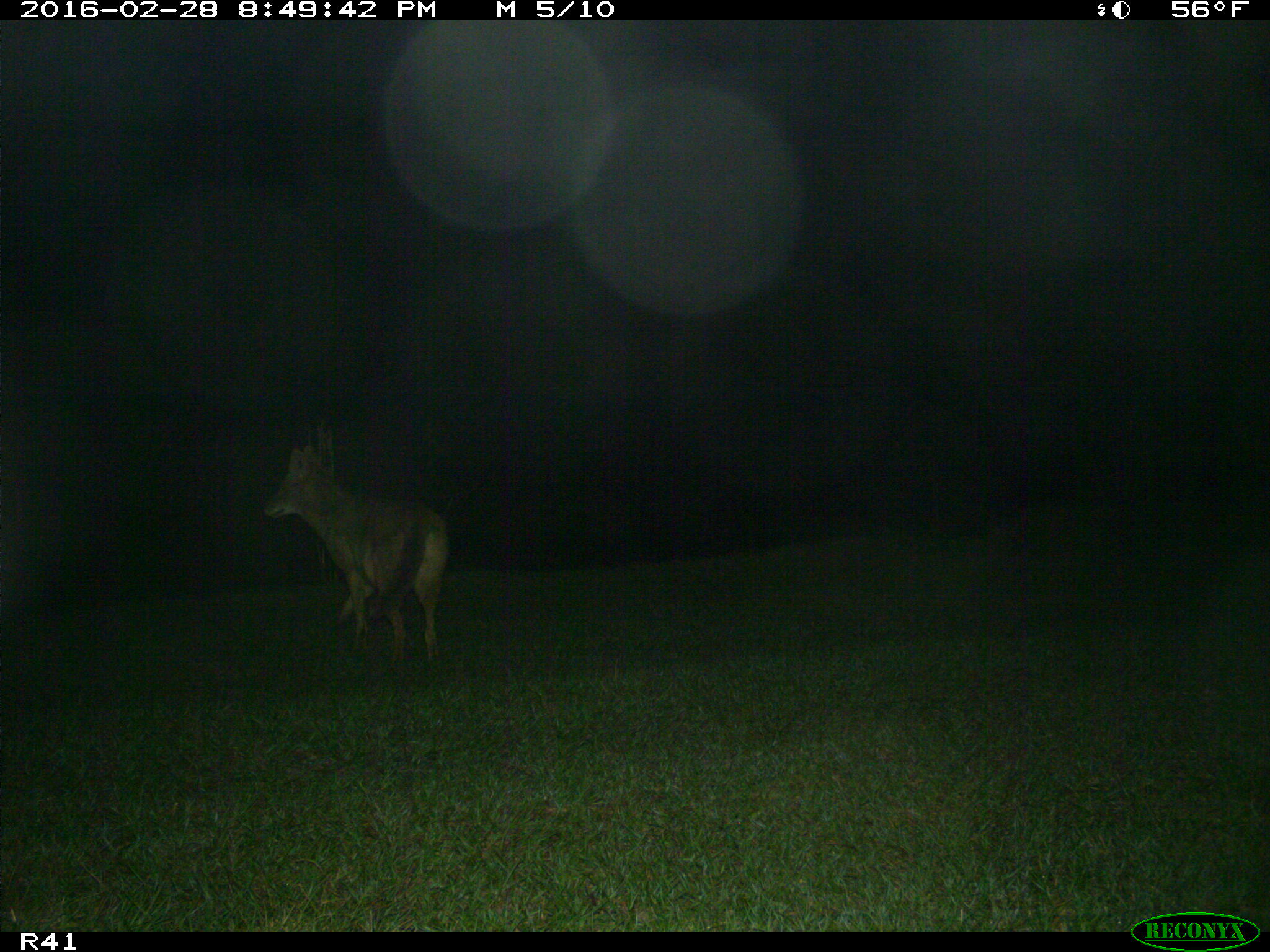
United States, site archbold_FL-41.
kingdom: Animalia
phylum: Chordata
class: Mammalia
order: Carnivora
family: Canidae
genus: Canis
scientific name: Canis latrans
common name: coyote